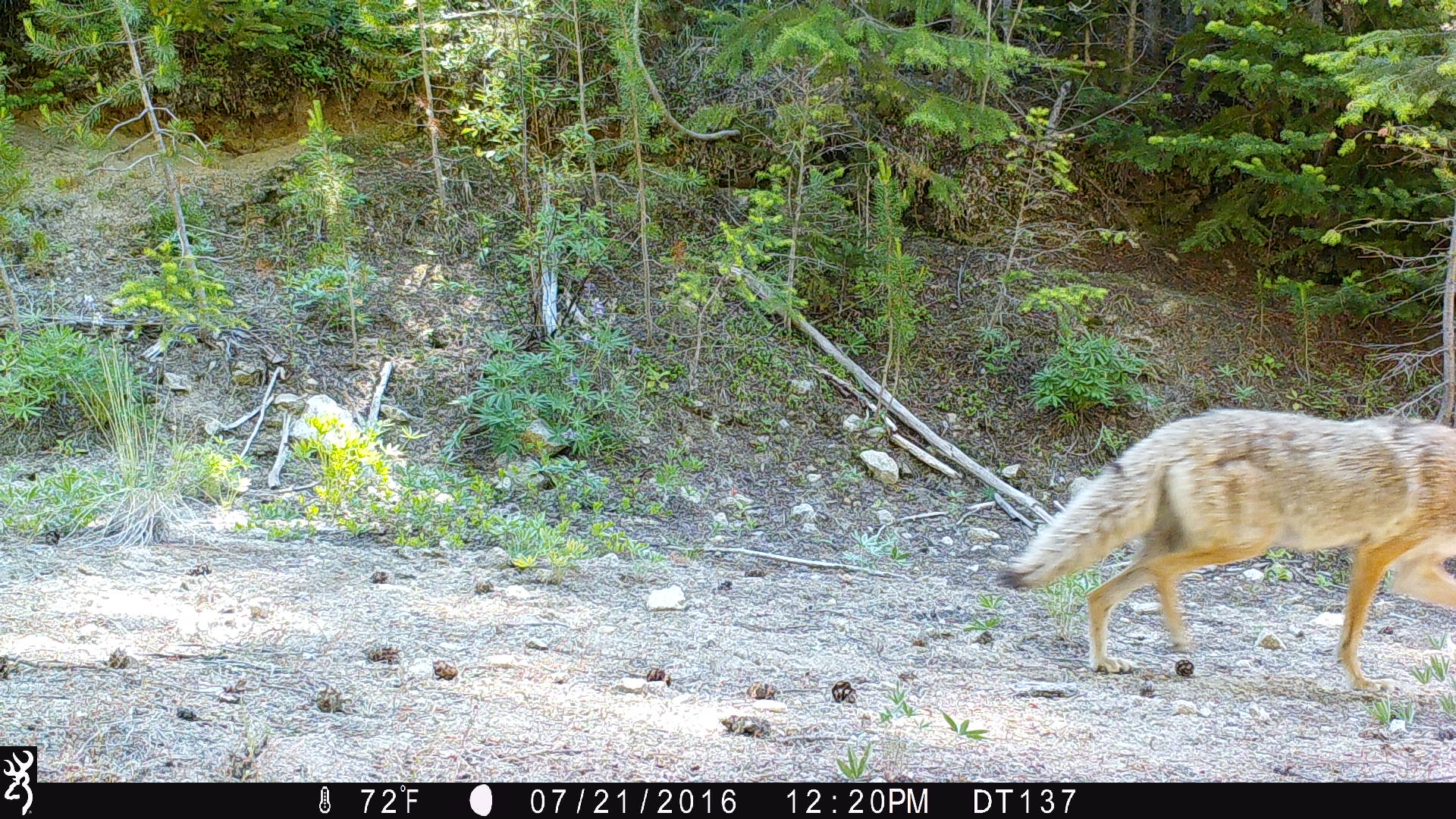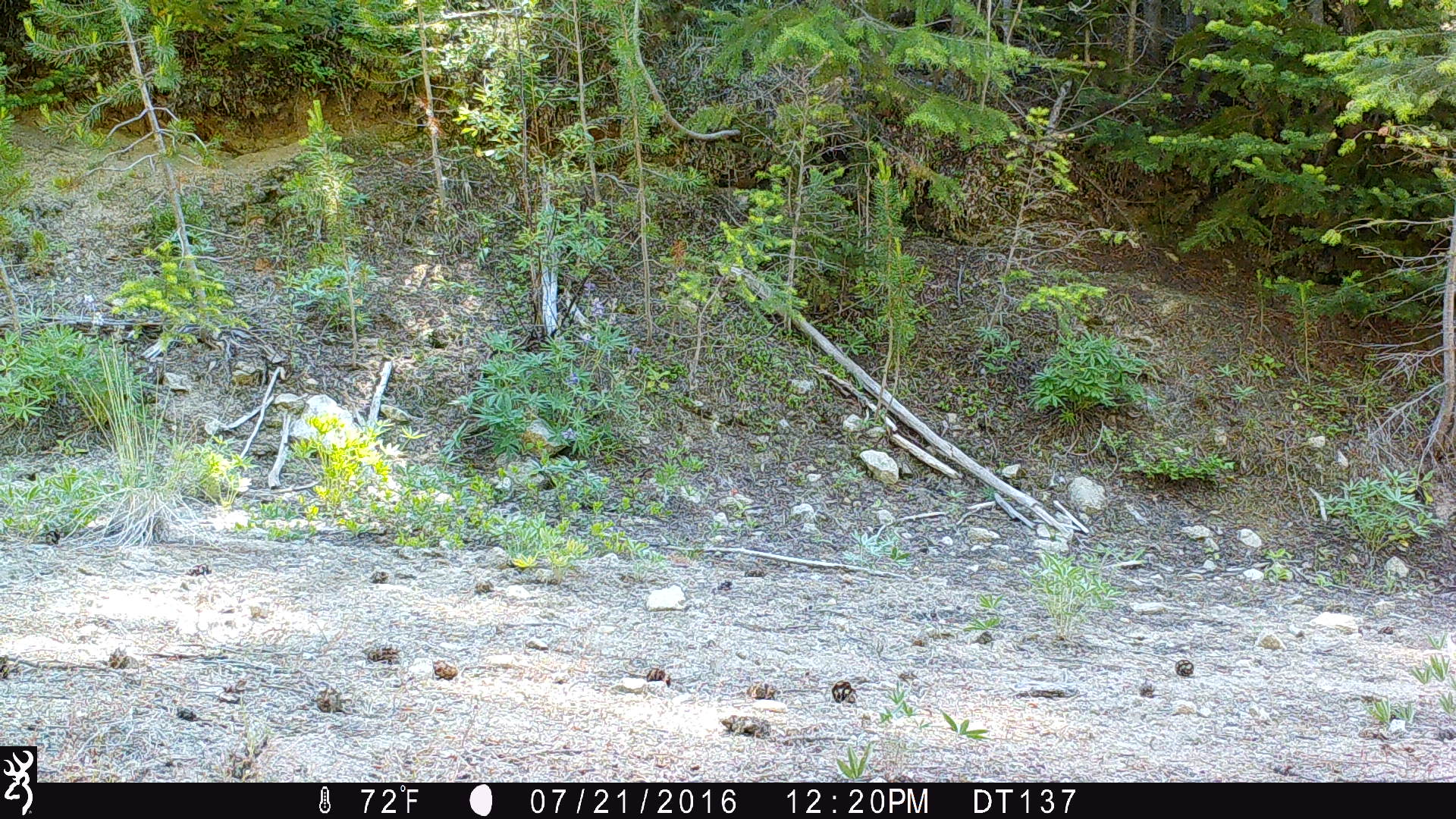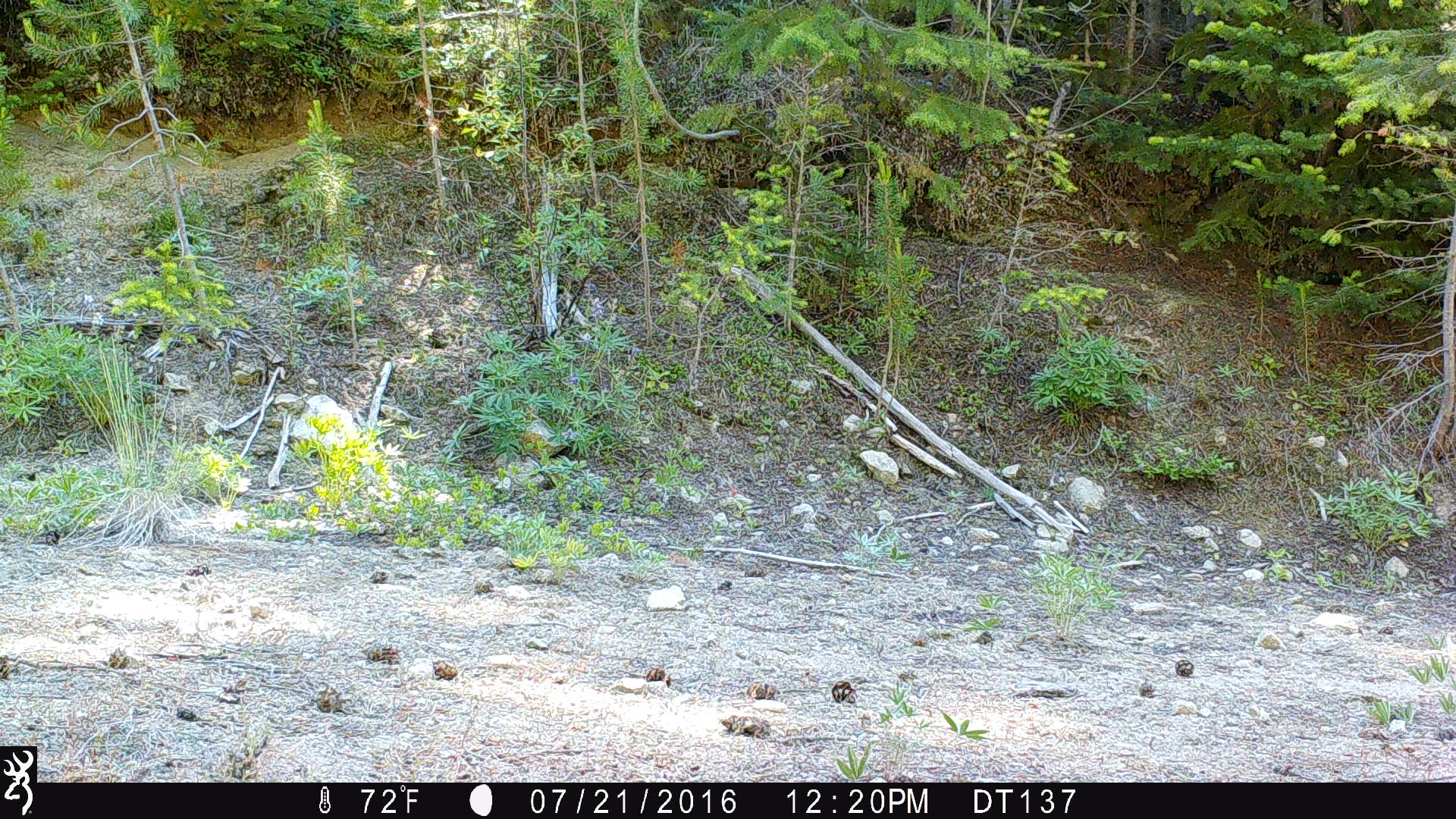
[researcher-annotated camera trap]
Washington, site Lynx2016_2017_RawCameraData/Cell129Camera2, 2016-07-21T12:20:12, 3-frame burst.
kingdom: Animalia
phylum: Chordata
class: Mammalia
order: Carnivora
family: Canidae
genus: Canis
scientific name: Canis latrans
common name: coyote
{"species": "Canis latrans (coyote)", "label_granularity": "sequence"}